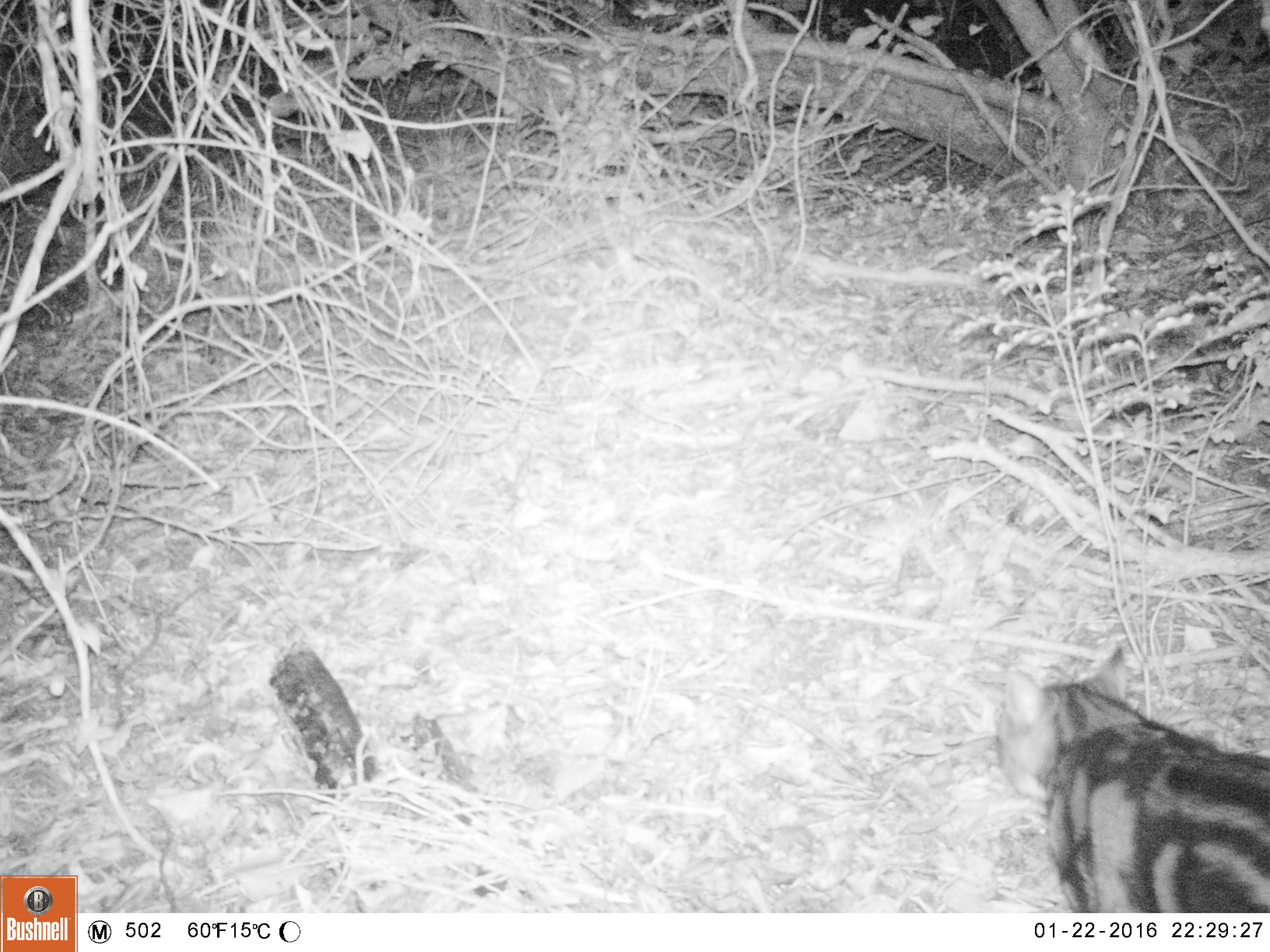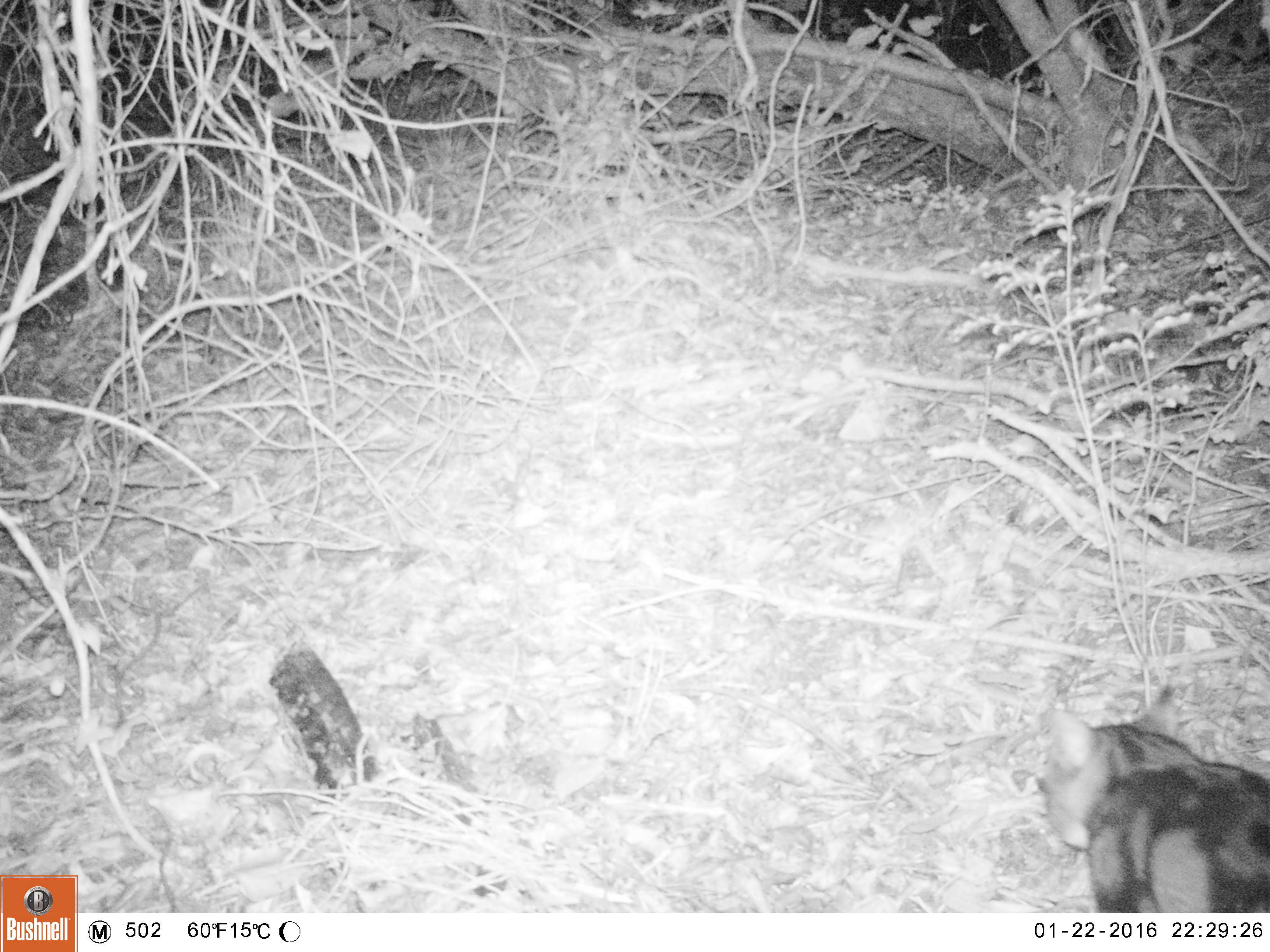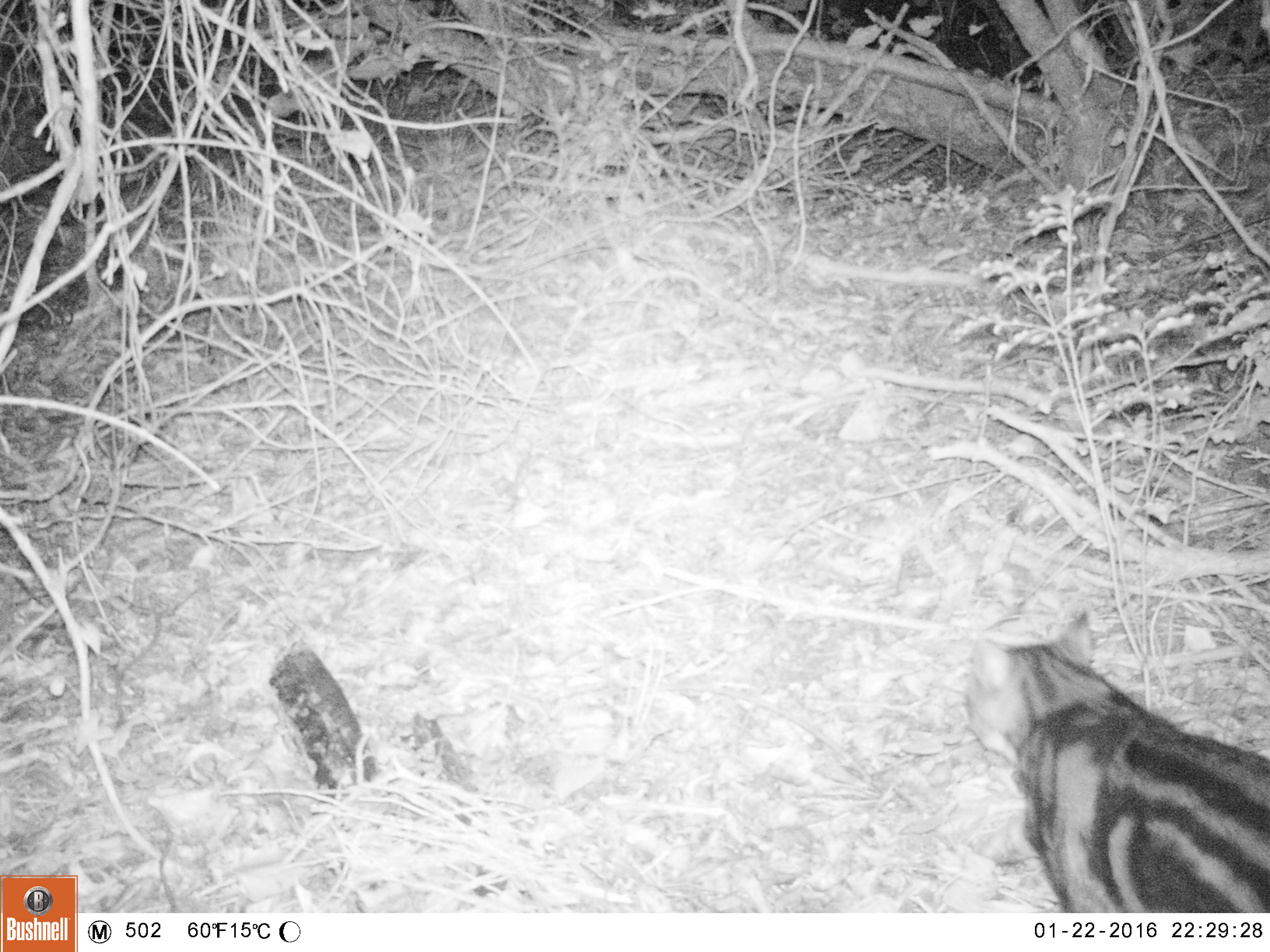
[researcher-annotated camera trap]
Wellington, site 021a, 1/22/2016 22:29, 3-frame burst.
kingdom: Animalia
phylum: Chordata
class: Mammalia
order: Carnivora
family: Felidae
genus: Felis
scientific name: Felis catus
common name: cat